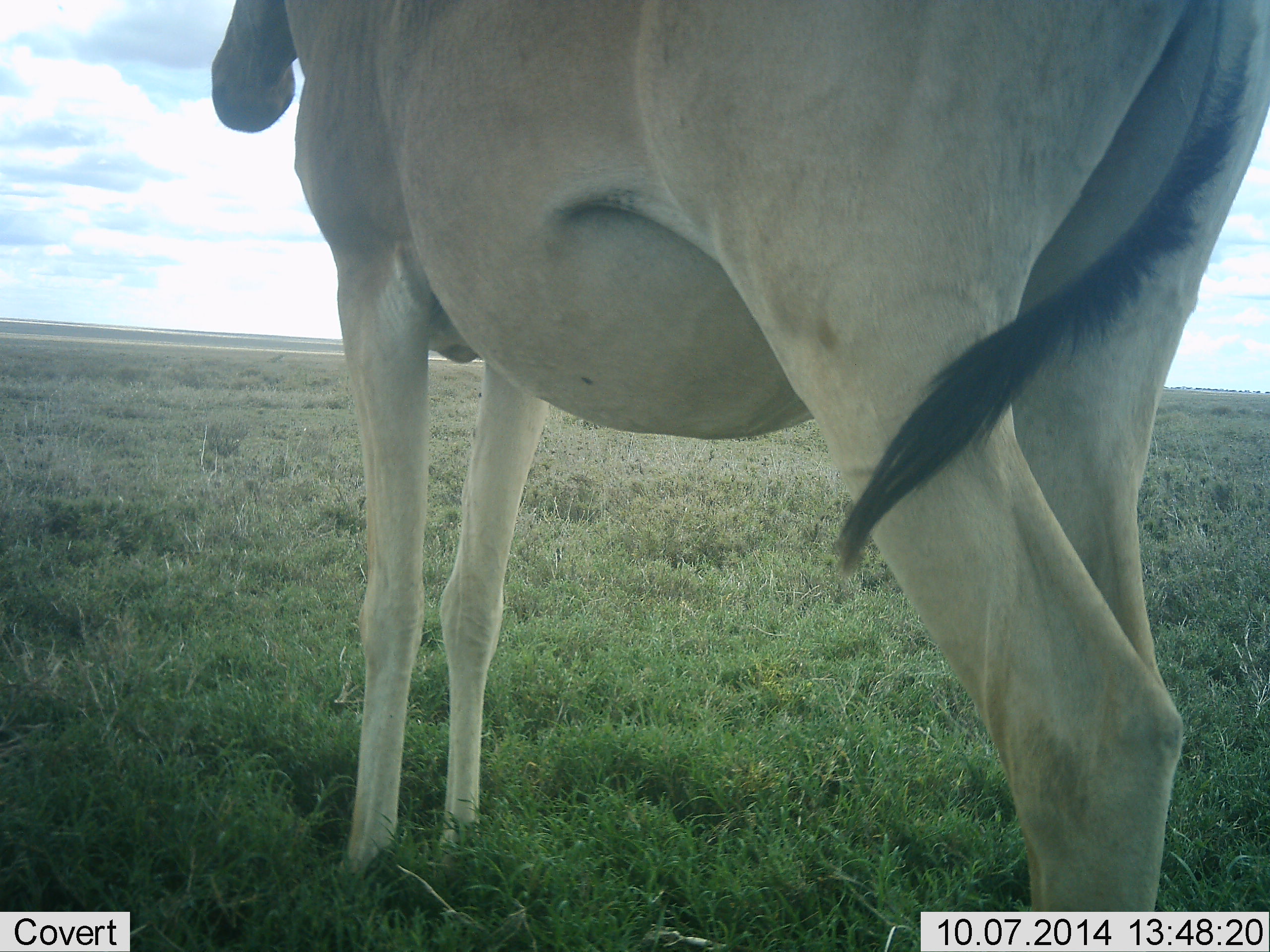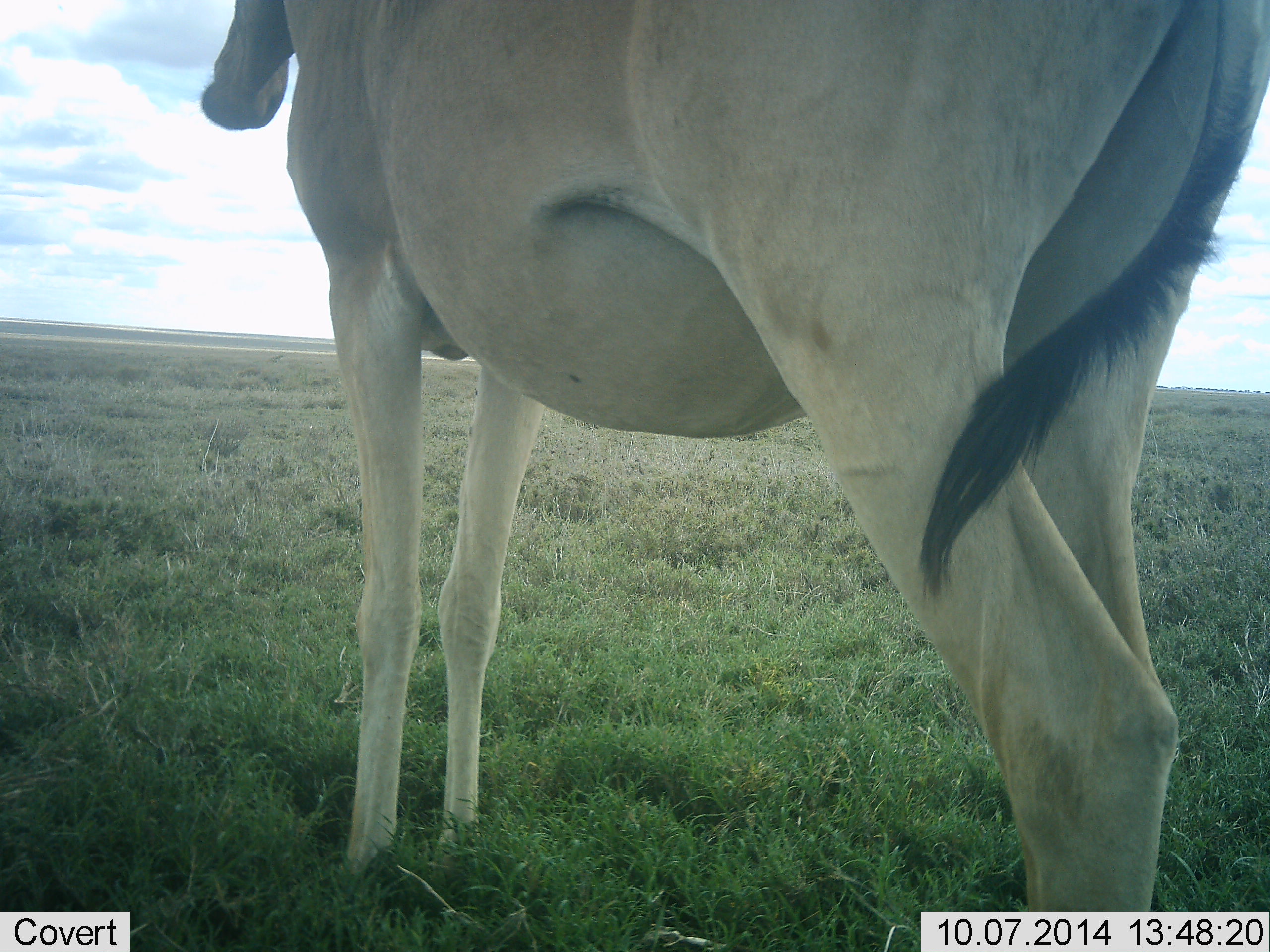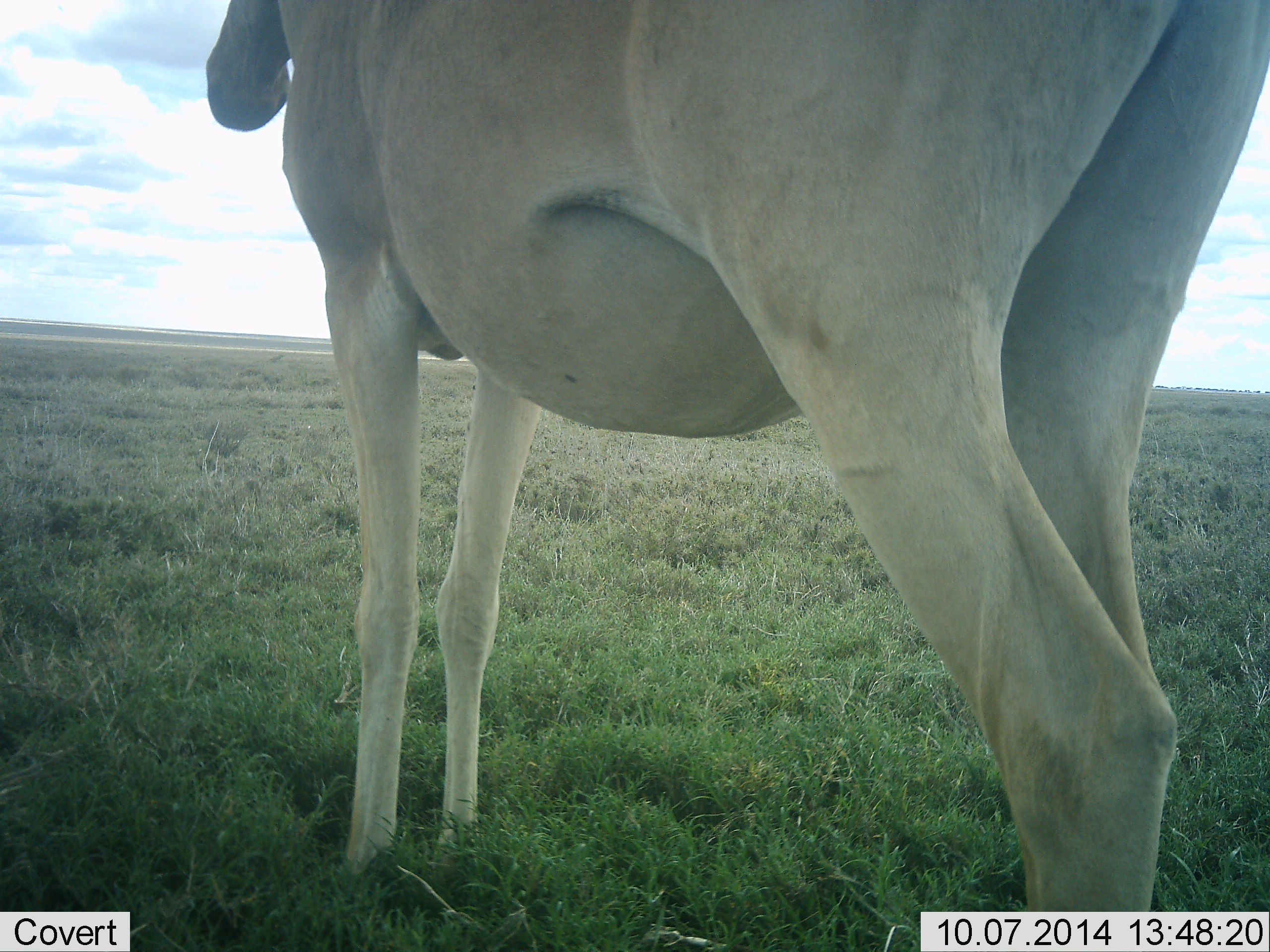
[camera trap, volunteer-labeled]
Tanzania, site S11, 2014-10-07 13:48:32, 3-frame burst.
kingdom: Animalia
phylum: Chordata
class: Mammalia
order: Artiodactyla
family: Bovidae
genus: Alcelaphus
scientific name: Alcelaphus buselaphus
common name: hartebeest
Hartebeest (Alcelaphus buselaphus), count 1. Behavior (volunteer vote fractions): standing 90%, resting 0%, moving 0%, interacting 0%. Young present (vote fraction): 0%. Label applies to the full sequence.